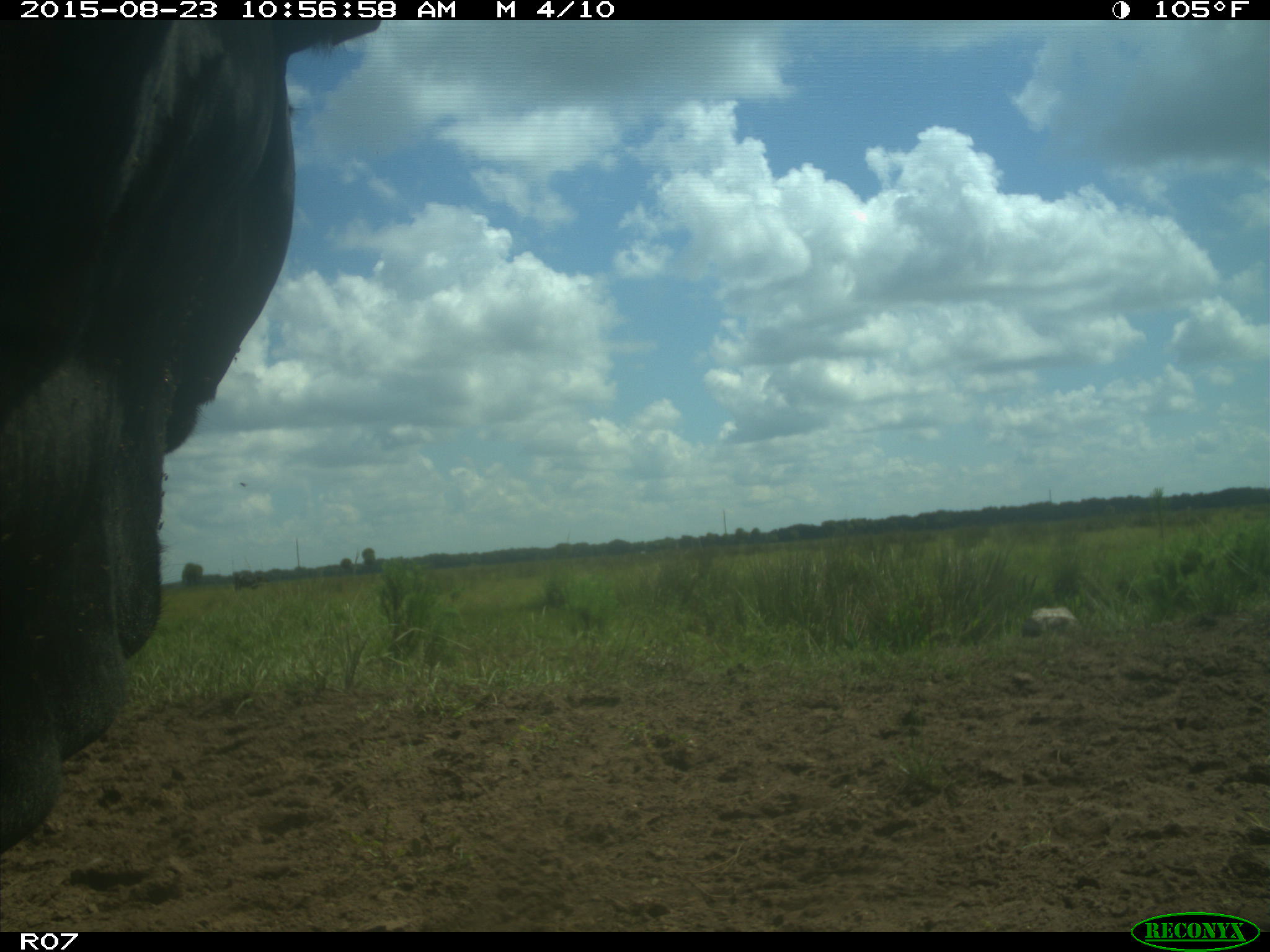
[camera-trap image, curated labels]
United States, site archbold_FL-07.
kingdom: Animalia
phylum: Chordata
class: Mammalia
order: Artiodactyla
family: Bovidae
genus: Bos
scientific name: Bos taurus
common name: domestic cow